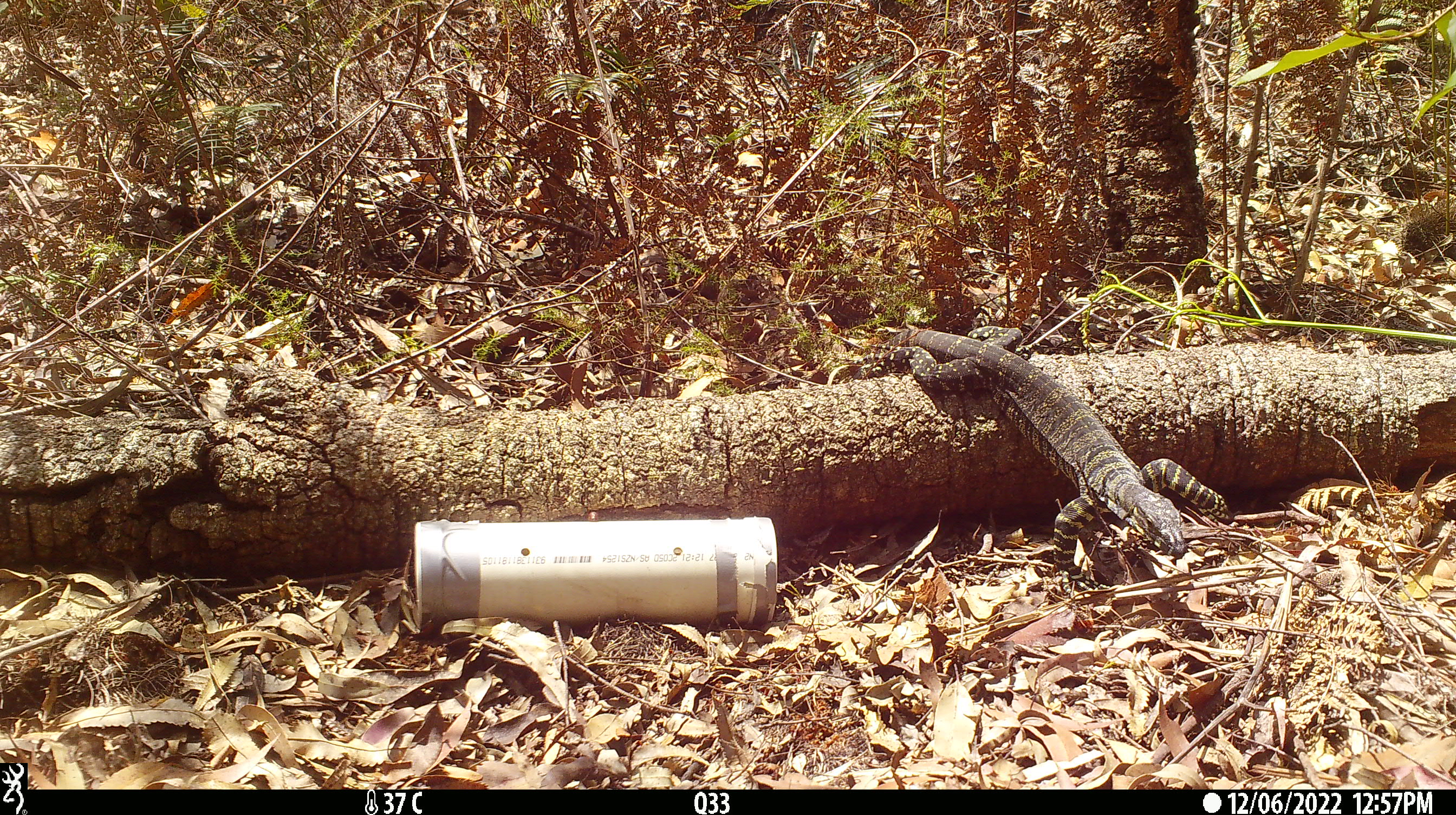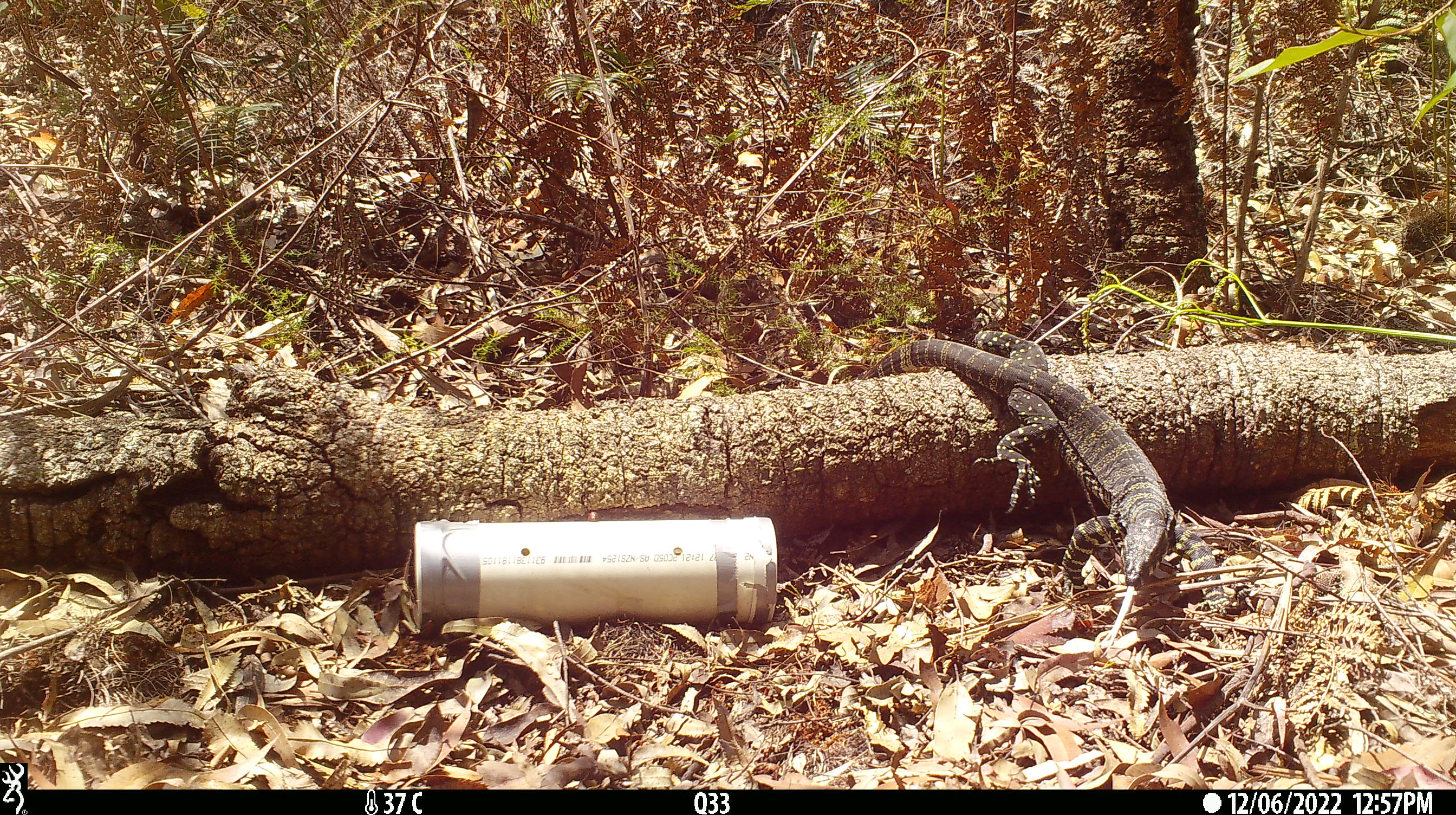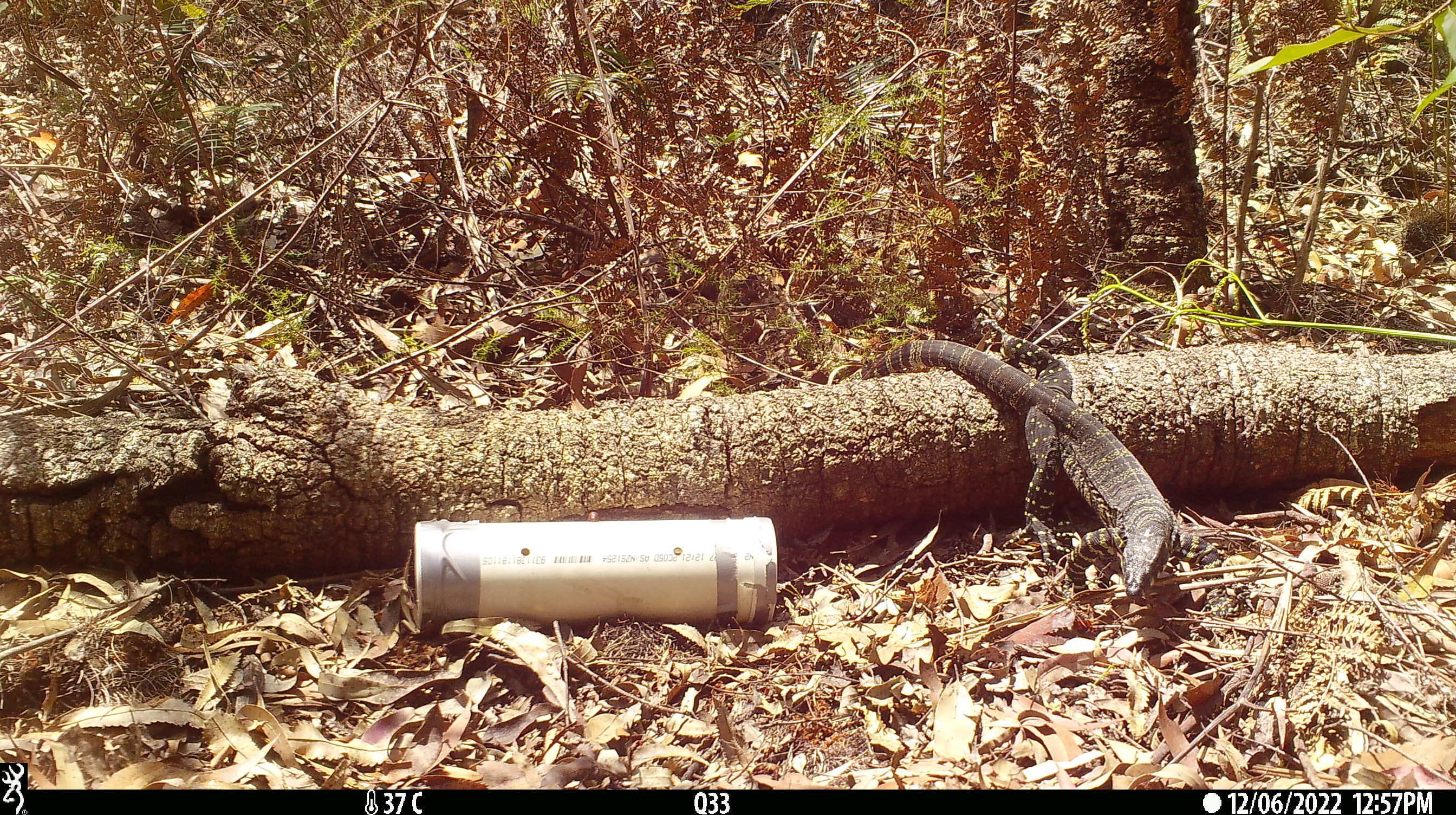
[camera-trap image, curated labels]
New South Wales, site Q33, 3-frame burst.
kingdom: Animalia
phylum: Chordata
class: Reptilia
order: Squamata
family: Varanidae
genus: Varanus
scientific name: Varanus varius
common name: lace monitor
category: goanna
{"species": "goanna (lace monitor) (Varanus varius)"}